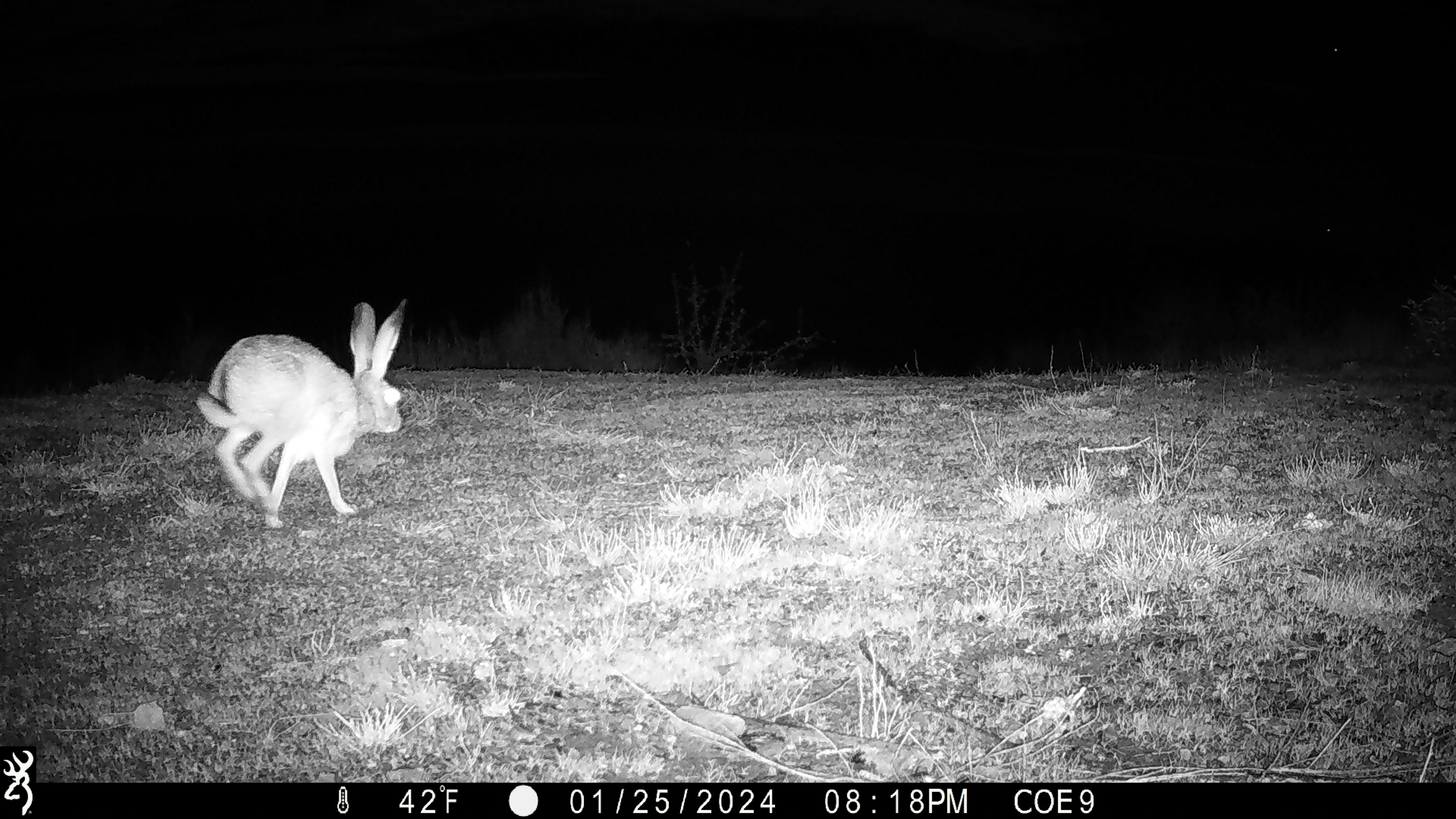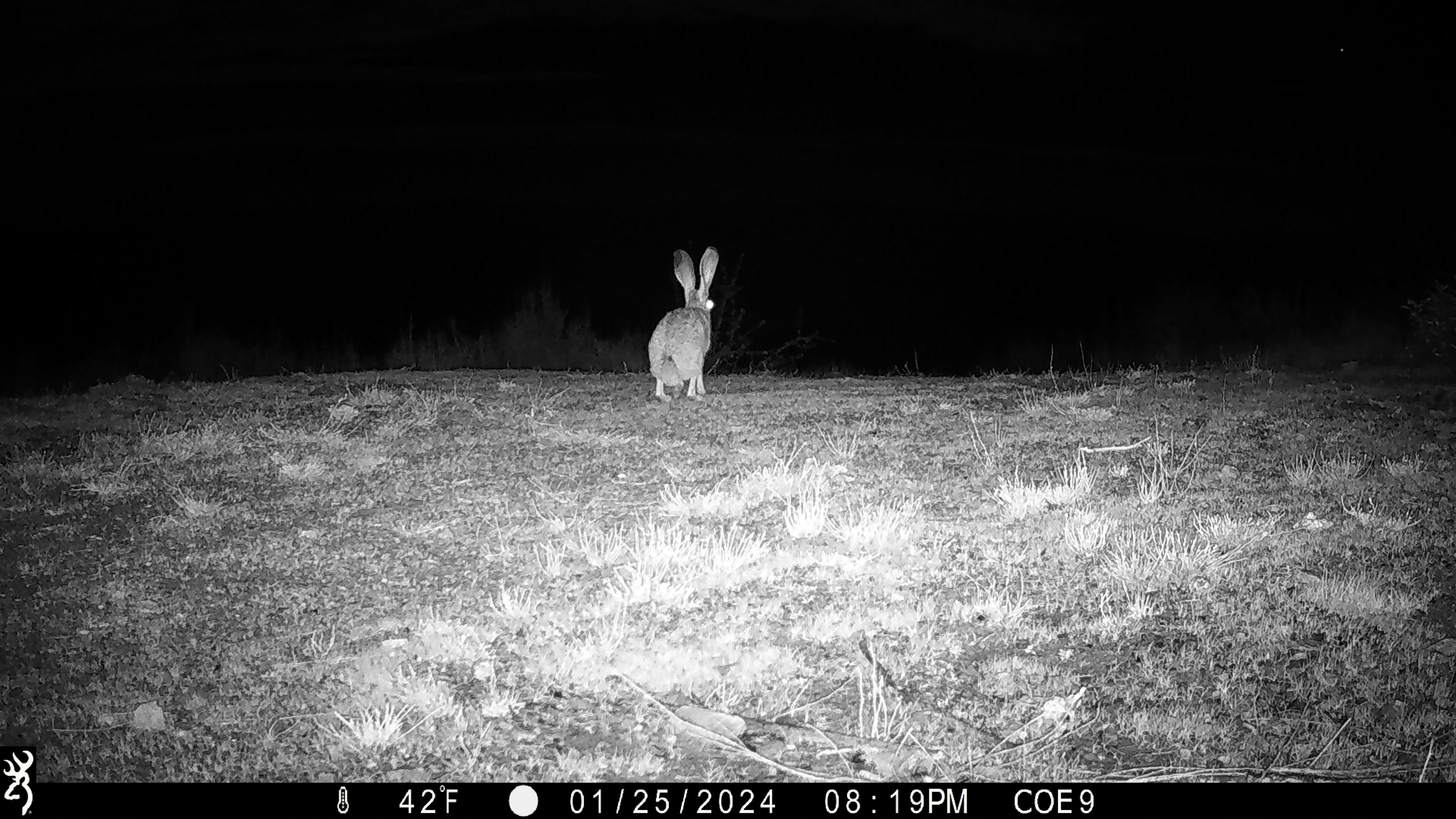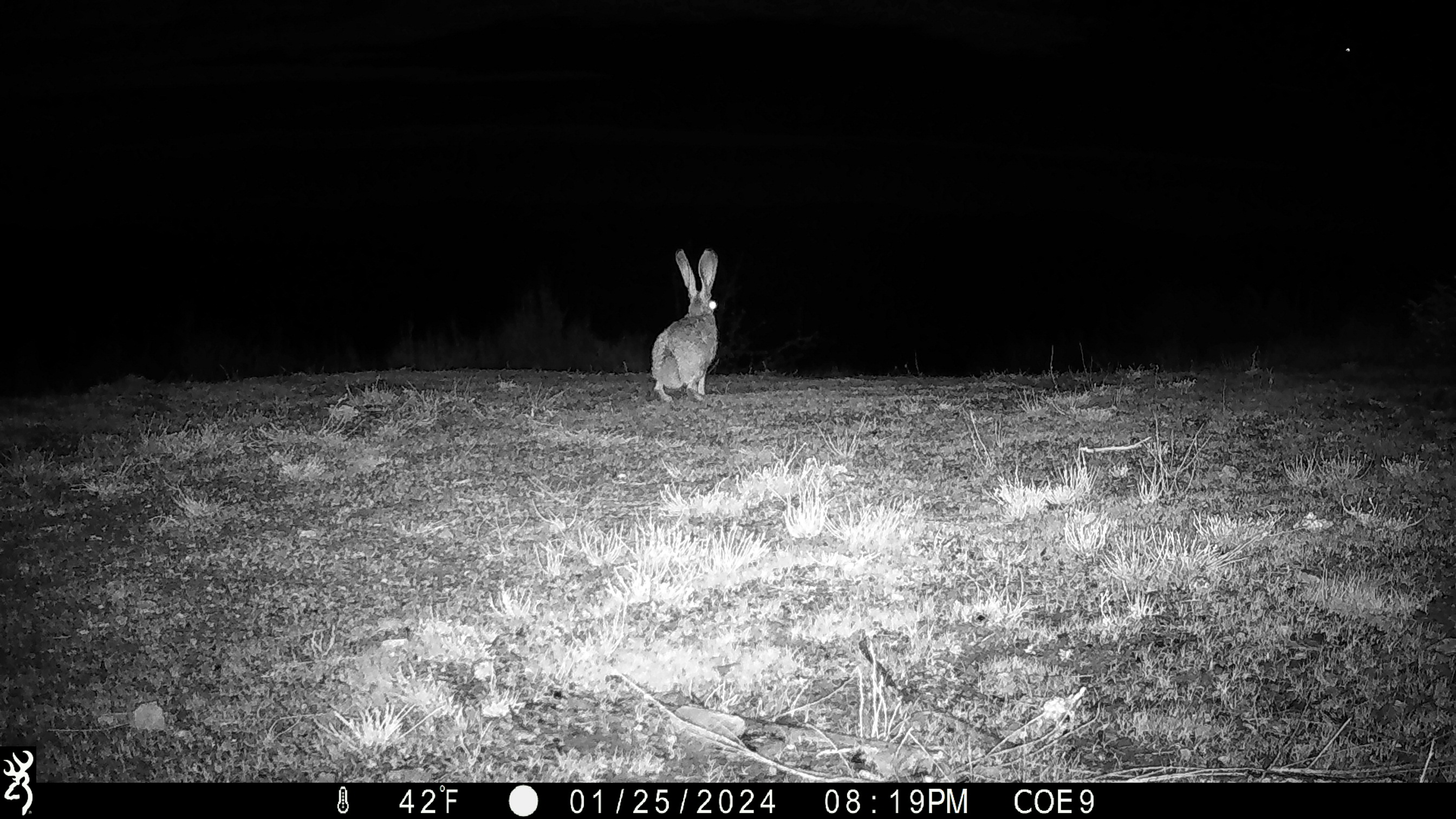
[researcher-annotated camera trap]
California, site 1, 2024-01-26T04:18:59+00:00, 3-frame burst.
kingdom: Animalia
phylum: Chordata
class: Mammalia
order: Lagomorpha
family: Leporidae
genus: Lepus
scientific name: Lepus californicus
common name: black-tailed jackrabbit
Black-tailed jackrabbit (Lepus californicus).